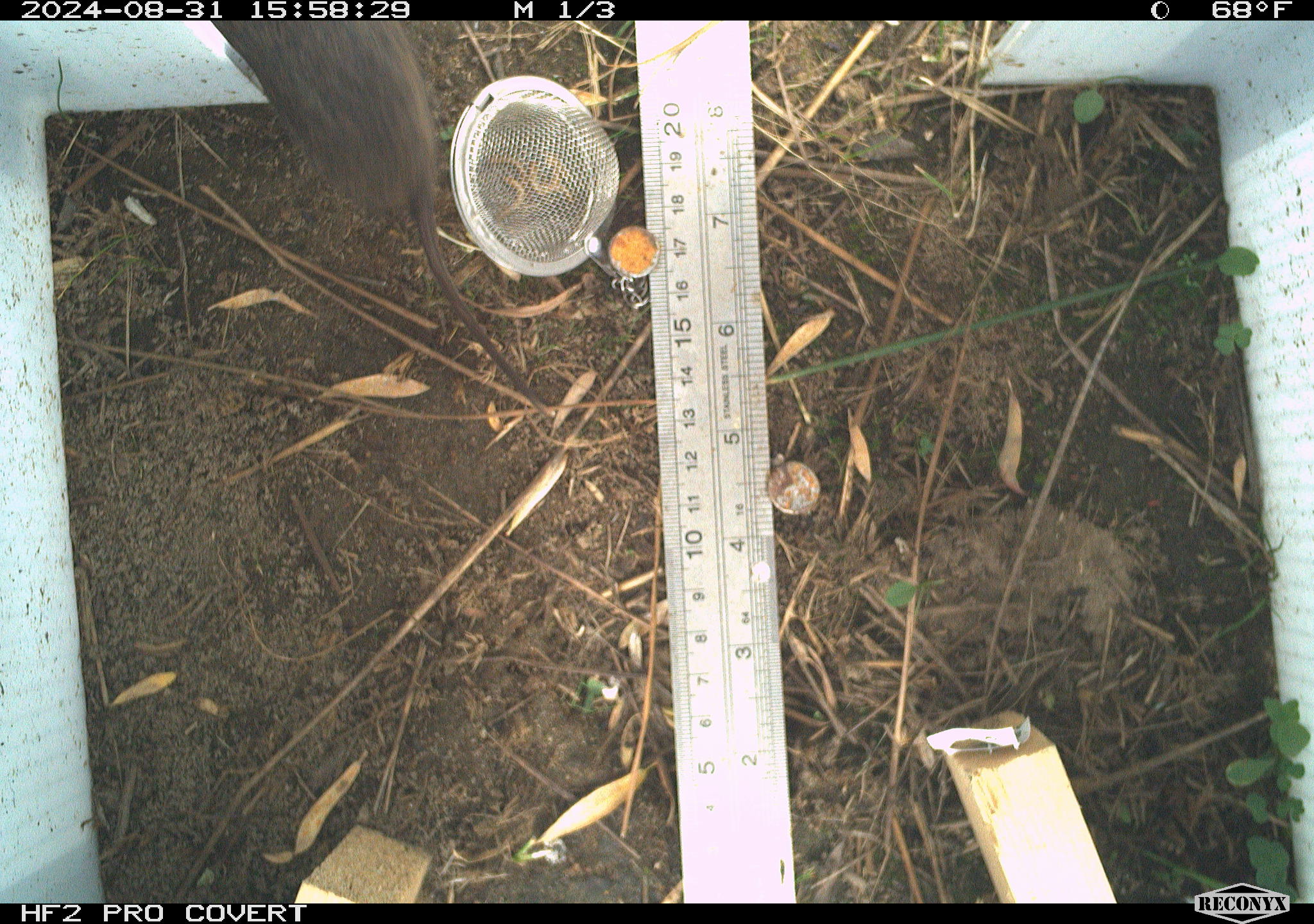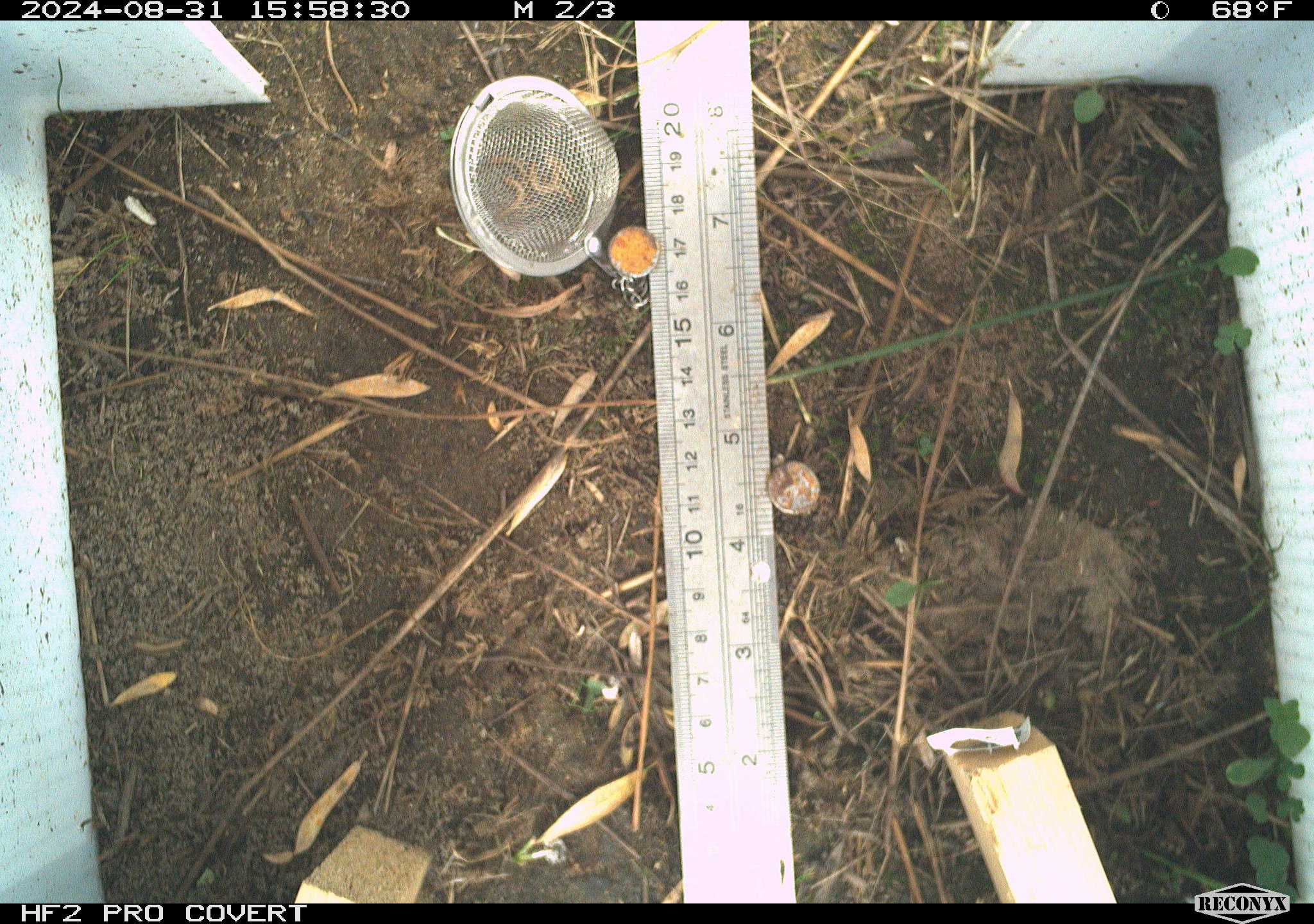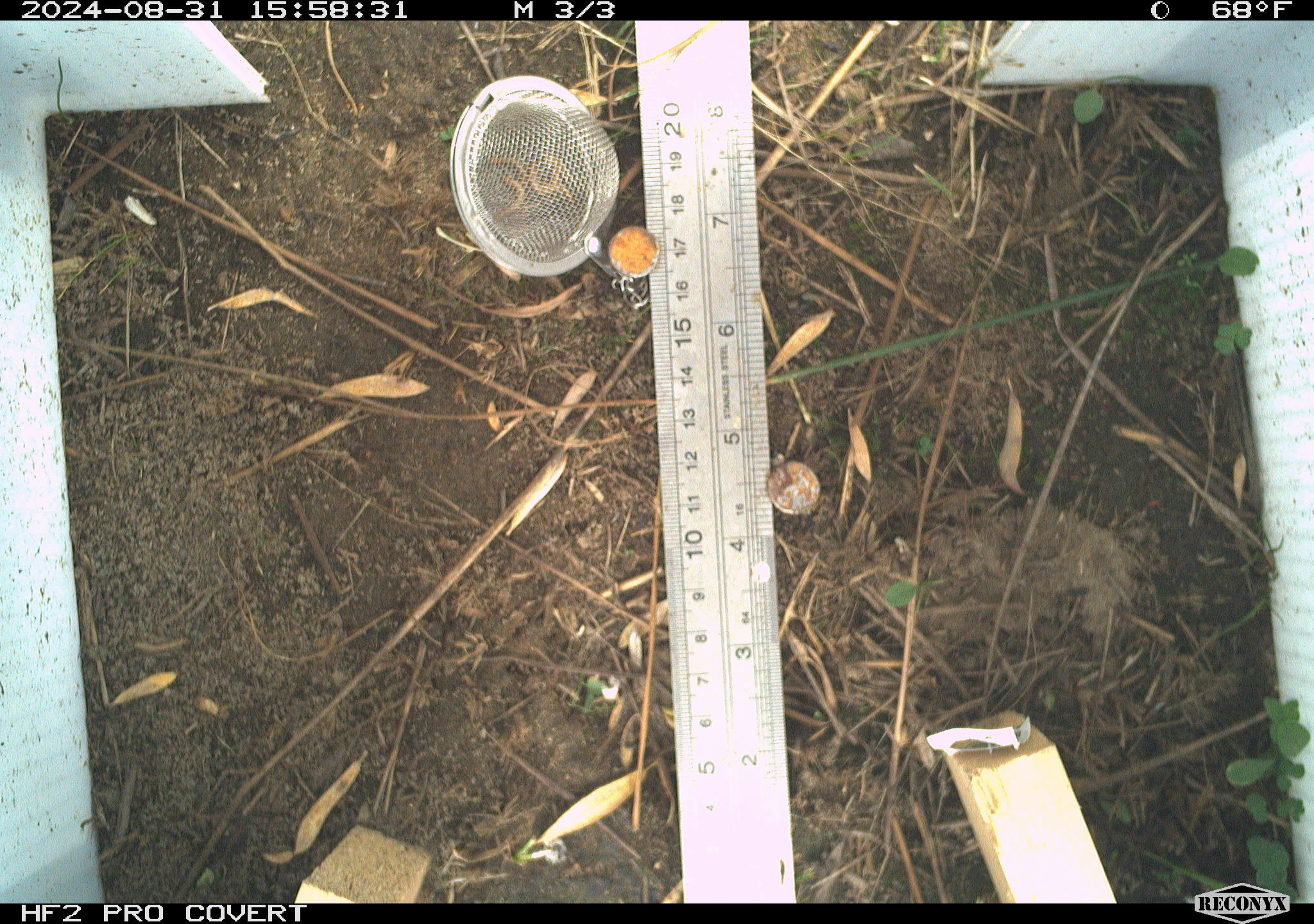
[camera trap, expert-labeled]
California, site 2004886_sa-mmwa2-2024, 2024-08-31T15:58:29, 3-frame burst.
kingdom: Animalia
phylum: Chordata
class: Mammalia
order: Rodentia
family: Cricetidae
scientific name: Arvicolinae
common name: voles, lemmings, and muskrats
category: arvicolinae subfamily